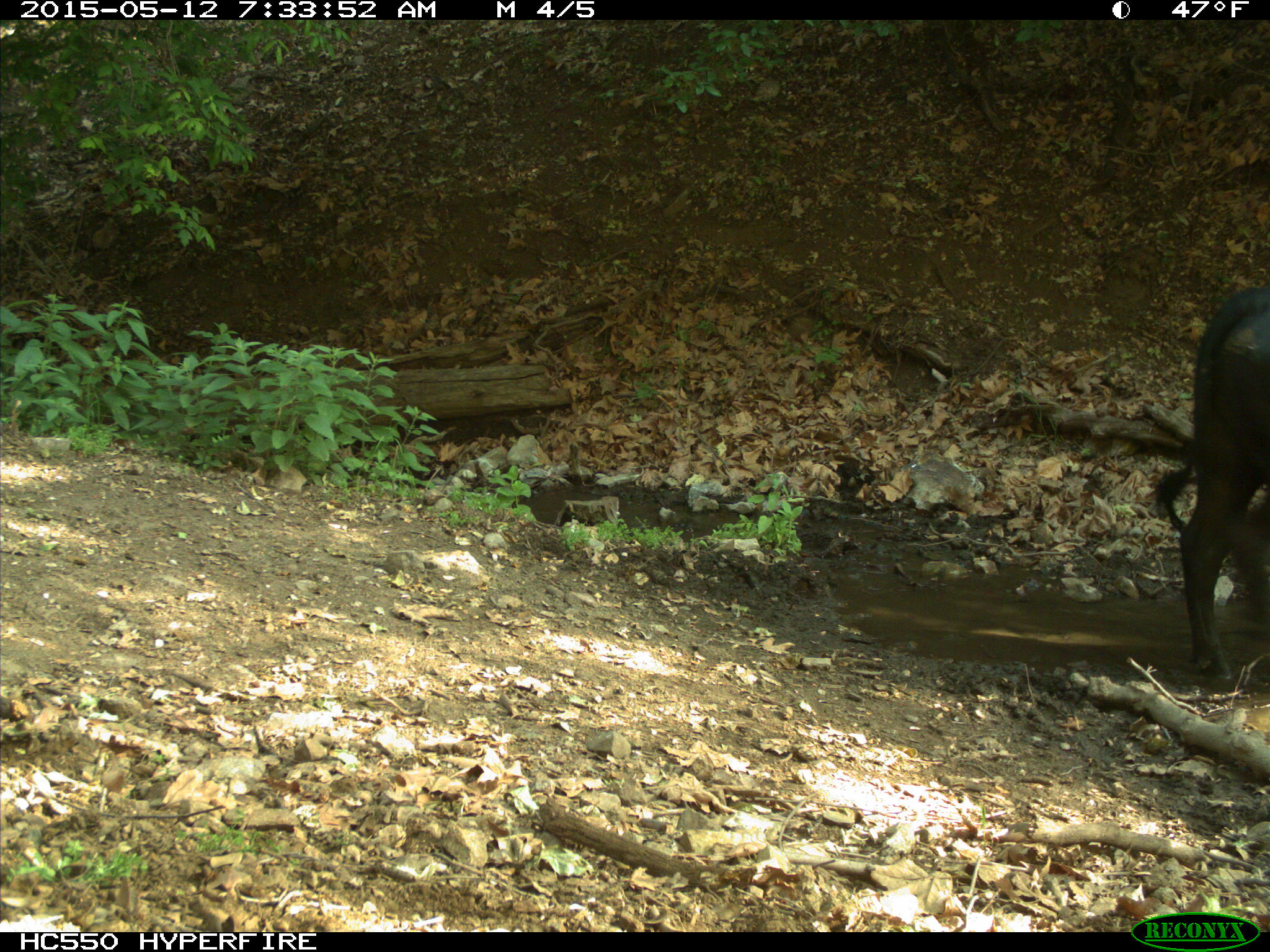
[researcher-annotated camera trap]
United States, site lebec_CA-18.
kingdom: Animalia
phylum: Chordata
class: Mammalia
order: Artiodactyla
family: Bovidae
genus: Bos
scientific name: Bos taurus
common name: domestic cow